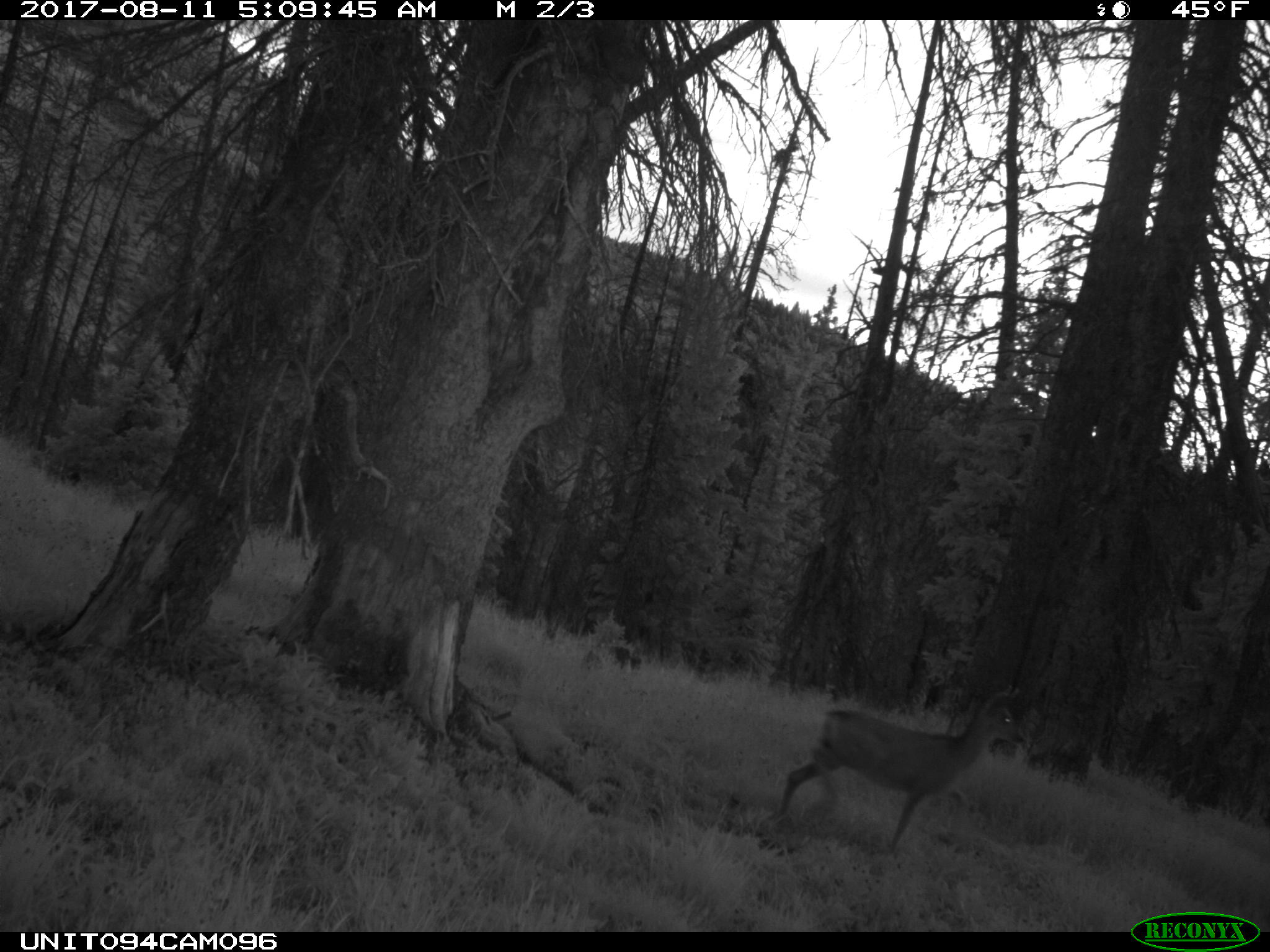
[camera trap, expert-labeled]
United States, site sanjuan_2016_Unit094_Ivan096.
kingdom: Animalia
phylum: Chordata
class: Mammalia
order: Artiodactyla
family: Cervidae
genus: Odocoileus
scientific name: Odocoileus hemionus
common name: mule deer